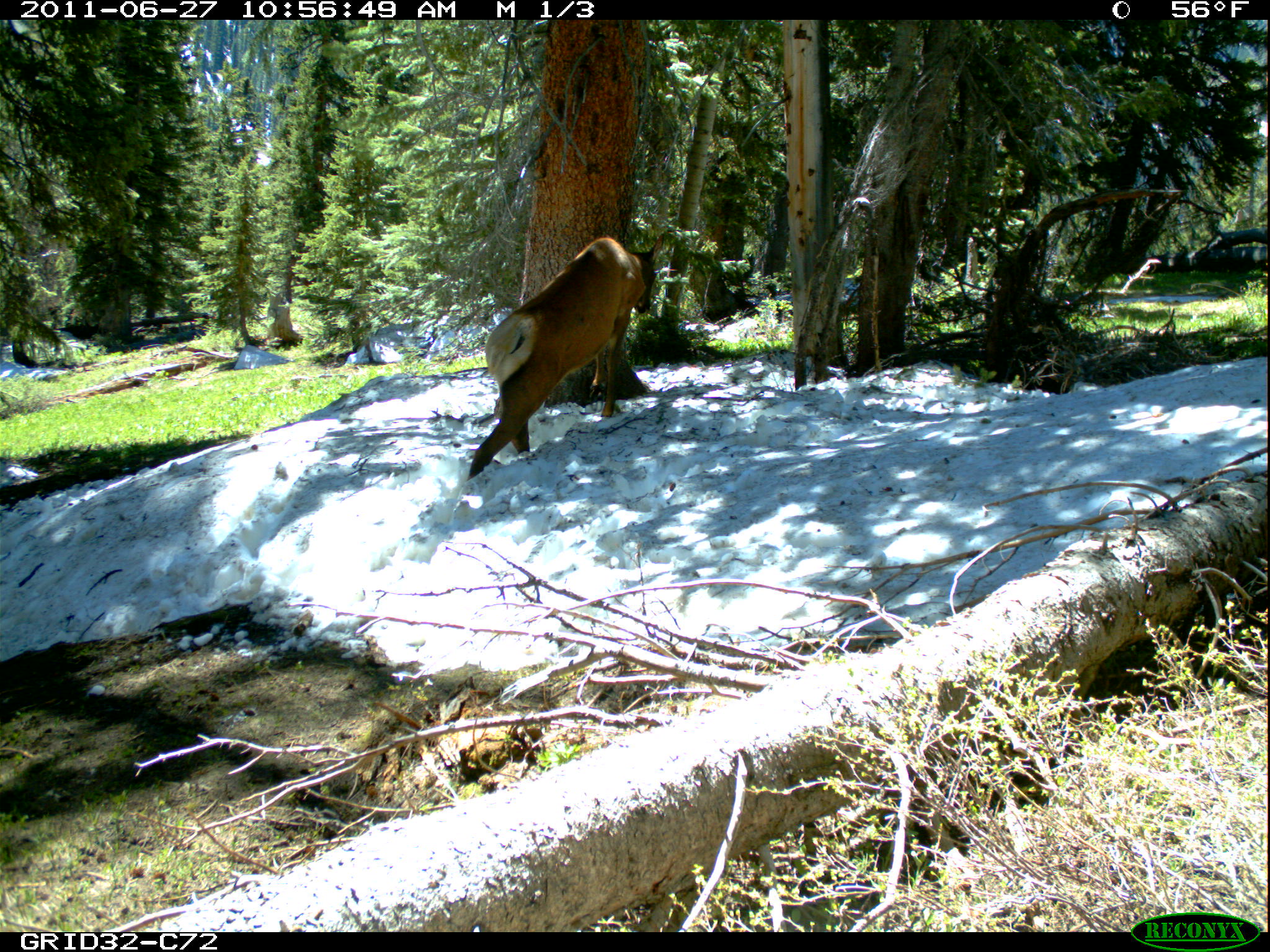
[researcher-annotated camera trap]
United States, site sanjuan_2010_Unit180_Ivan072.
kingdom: Animalia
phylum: Chordata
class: Mammalia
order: Artiodactyla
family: Cervidae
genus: Cervus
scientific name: Cervus elaphus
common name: red deer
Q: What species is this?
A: Cervus elaphus (red deer).